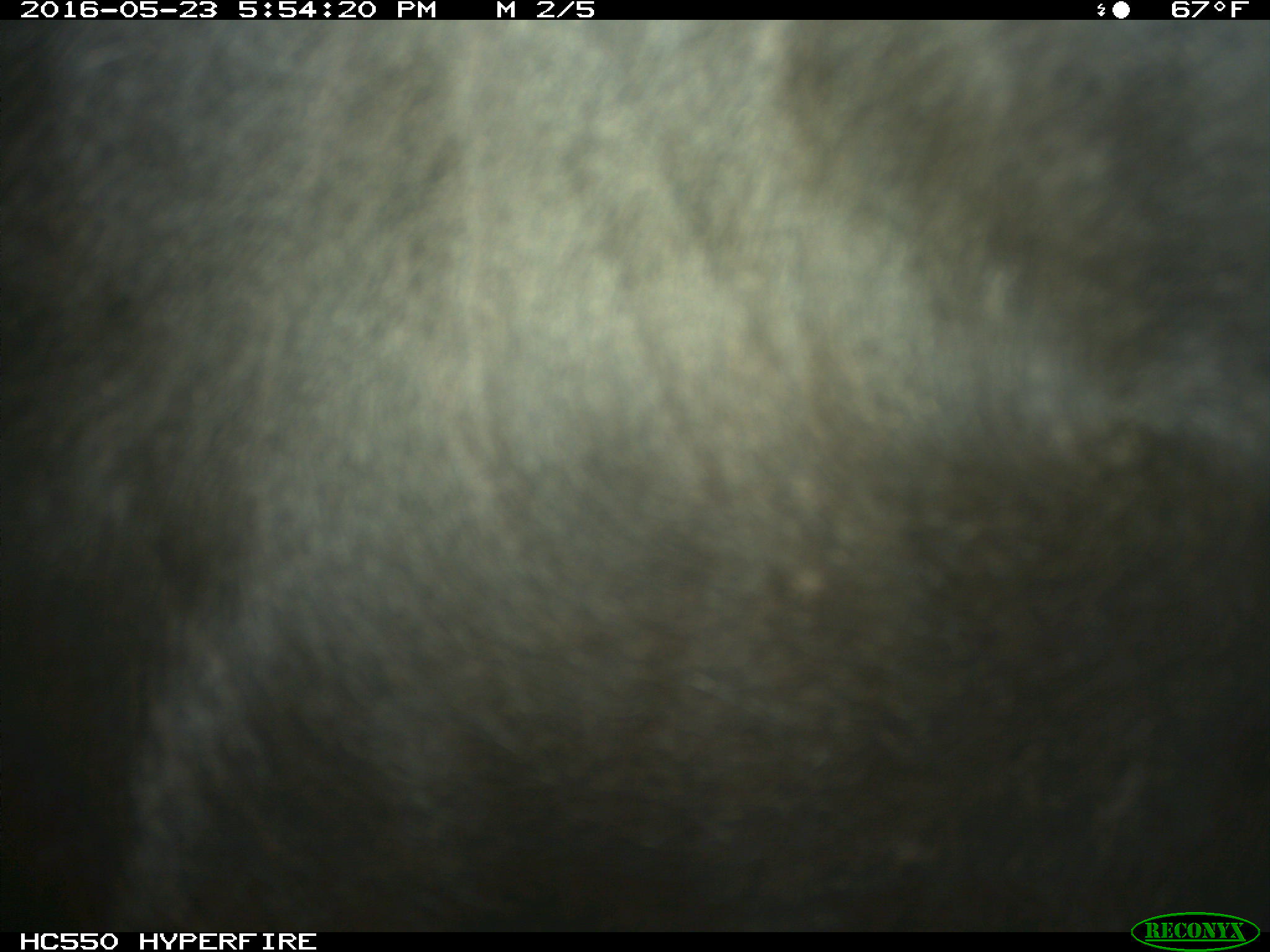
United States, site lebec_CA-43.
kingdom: Animalia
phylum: Chordata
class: Mammalia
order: Artiodactyla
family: Bovidae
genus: Bos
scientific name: Bos taurus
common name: domestic cow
Bos taurus (domestic cow).